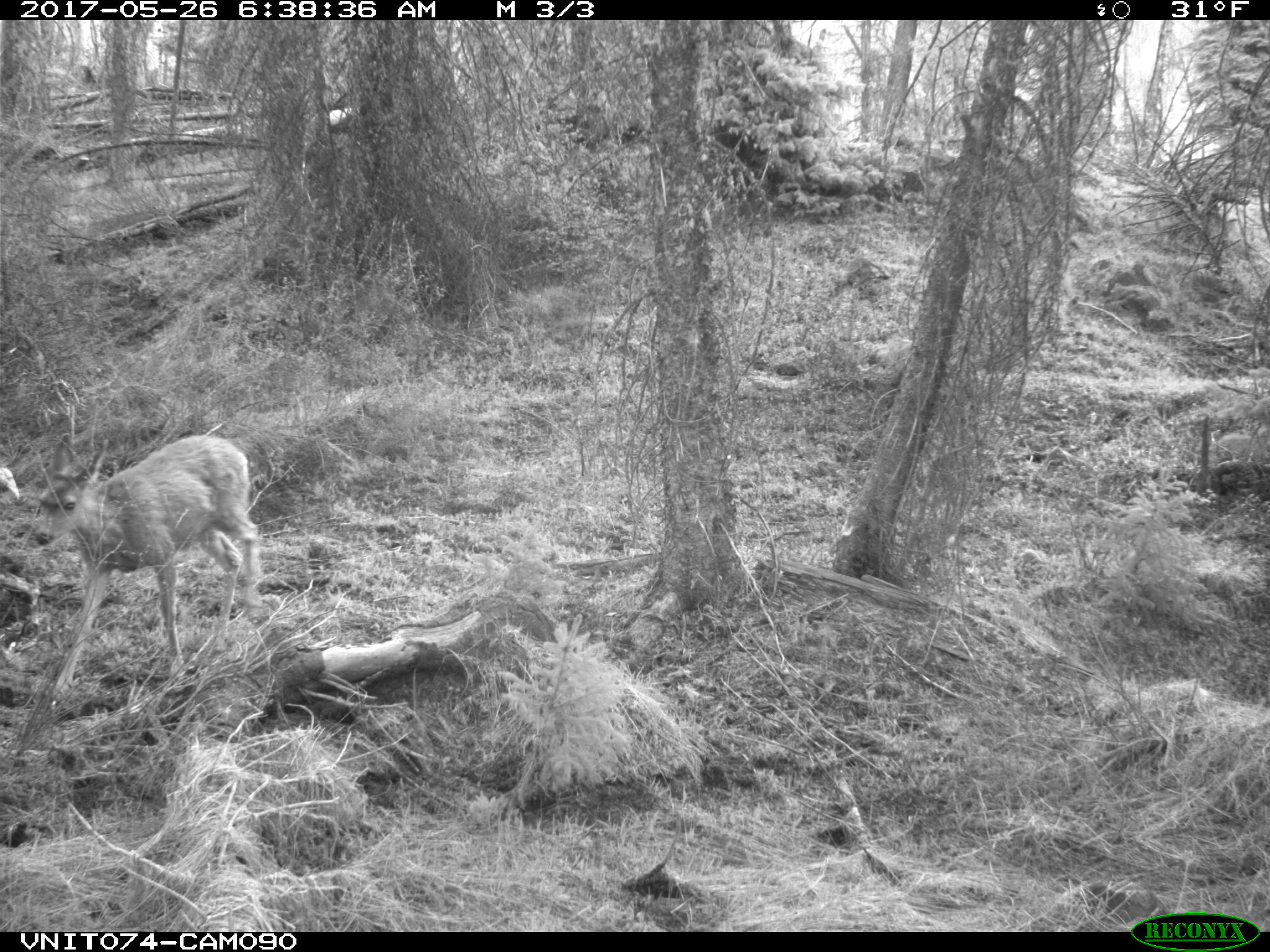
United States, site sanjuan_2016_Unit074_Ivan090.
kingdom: Animalia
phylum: Chordata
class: Mammalia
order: Artiodactyla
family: Cervidae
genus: Odocoileus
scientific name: Odocoileus hemionus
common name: mule deer